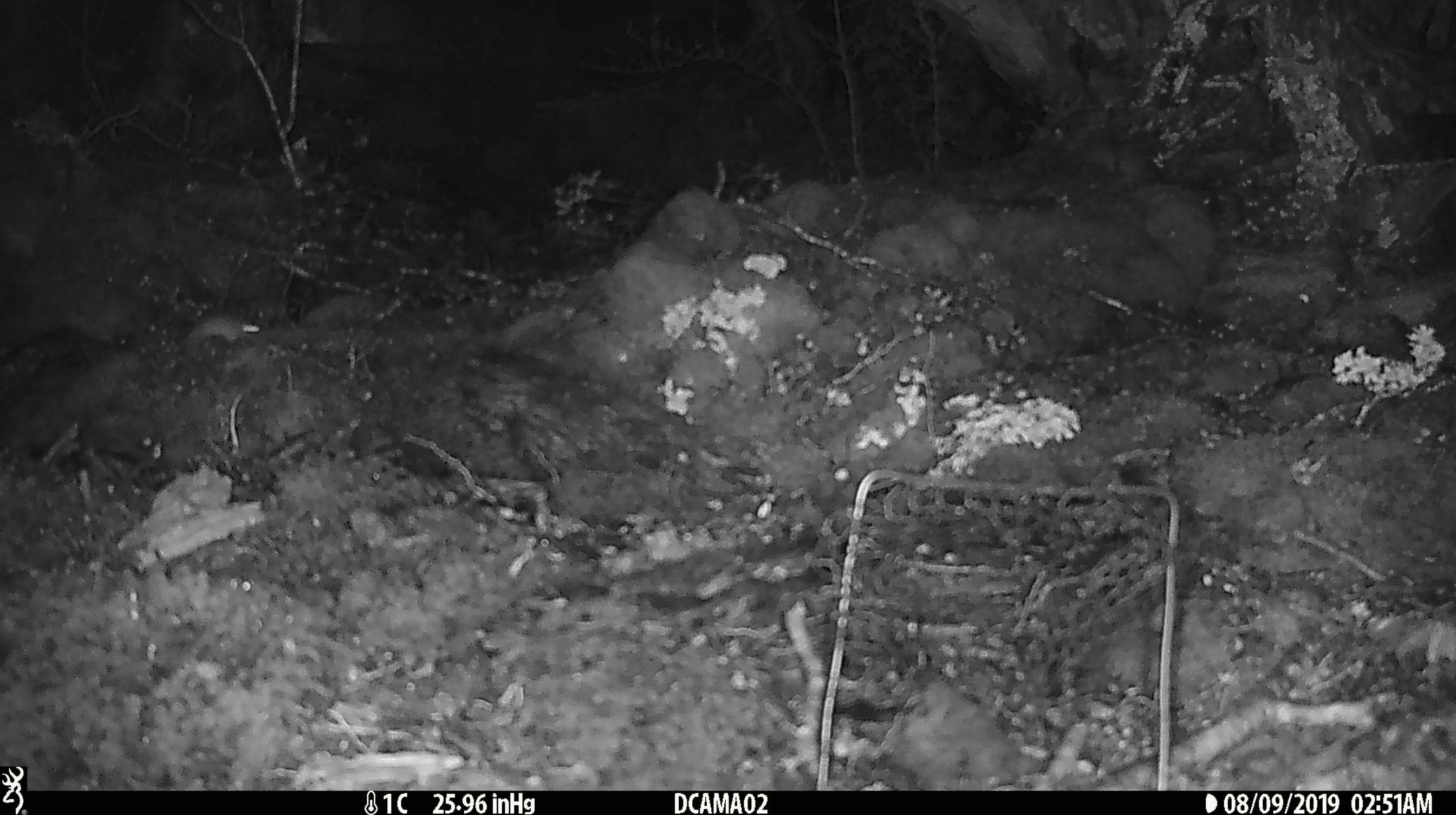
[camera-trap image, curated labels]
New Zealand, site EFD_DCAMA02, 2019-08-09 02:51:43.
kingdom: Animalia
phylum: Chordata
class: Mammalia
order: Rodentia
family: Muridae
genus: Mus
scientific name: Mus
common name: mouse